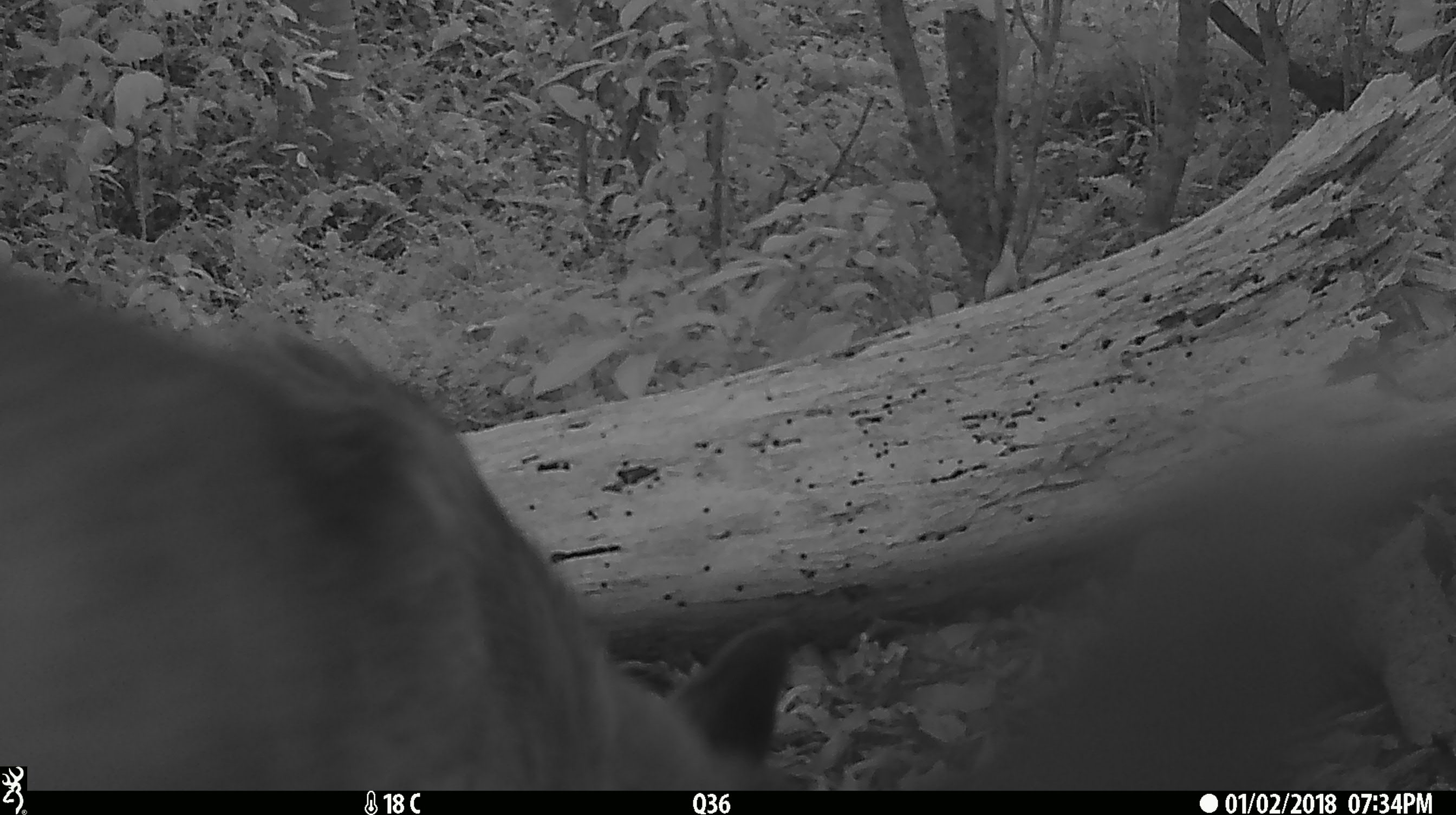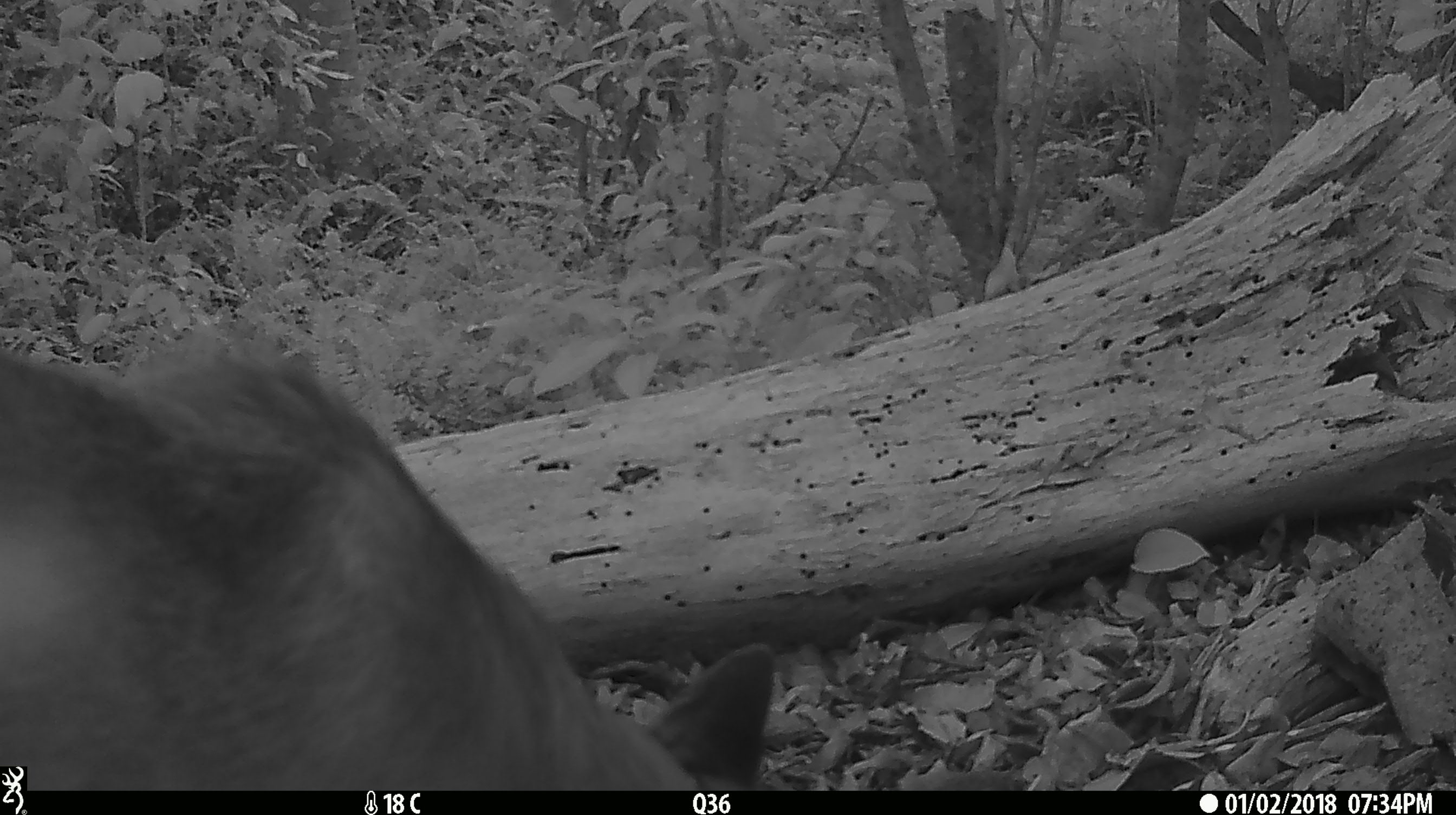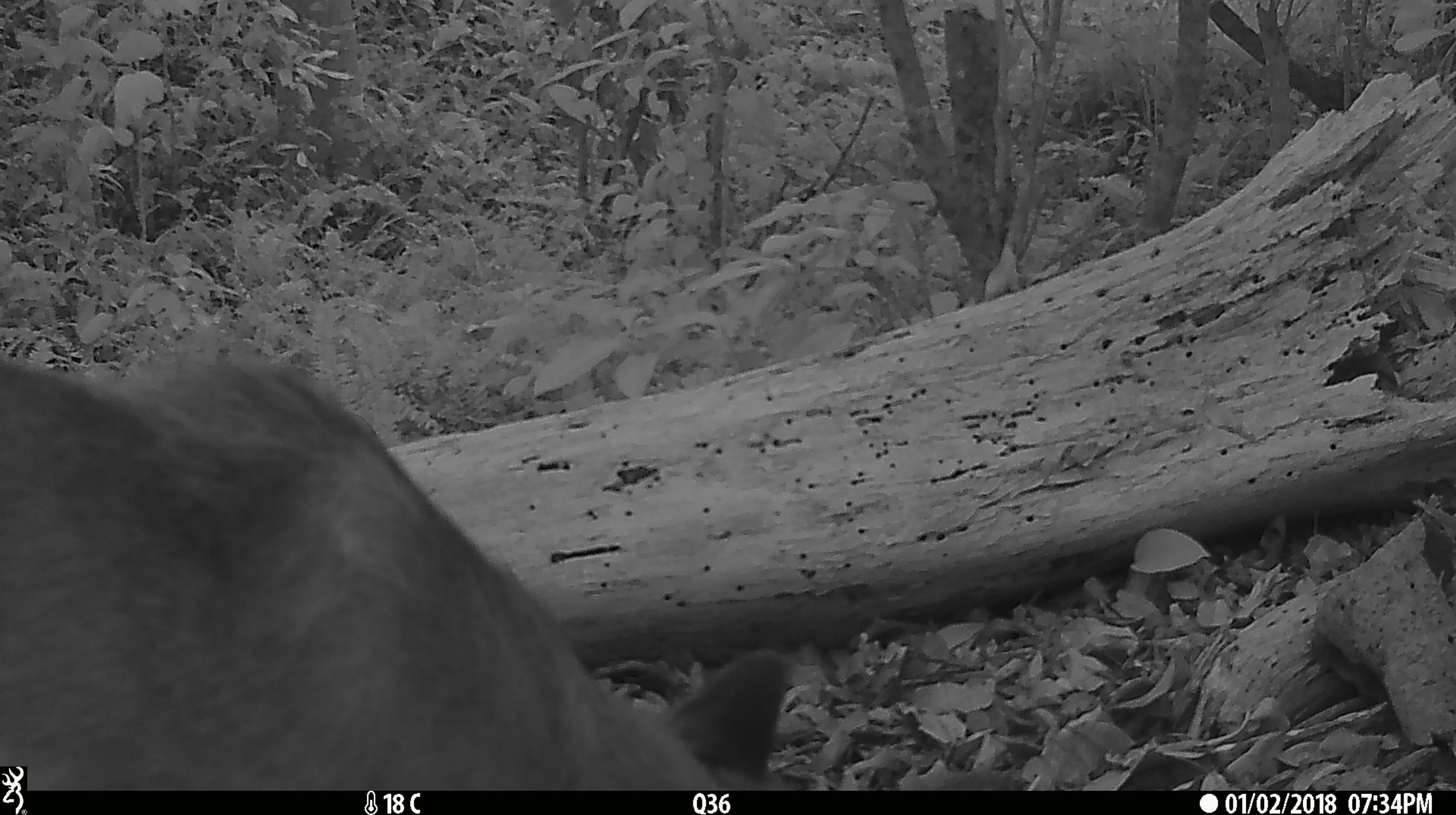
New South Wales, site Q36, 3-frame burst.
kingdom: Animalia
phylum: Chordata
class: Mammalia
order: Carnivora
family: Canidae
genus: Canis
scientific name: Canis familiaris dingo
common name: dingo